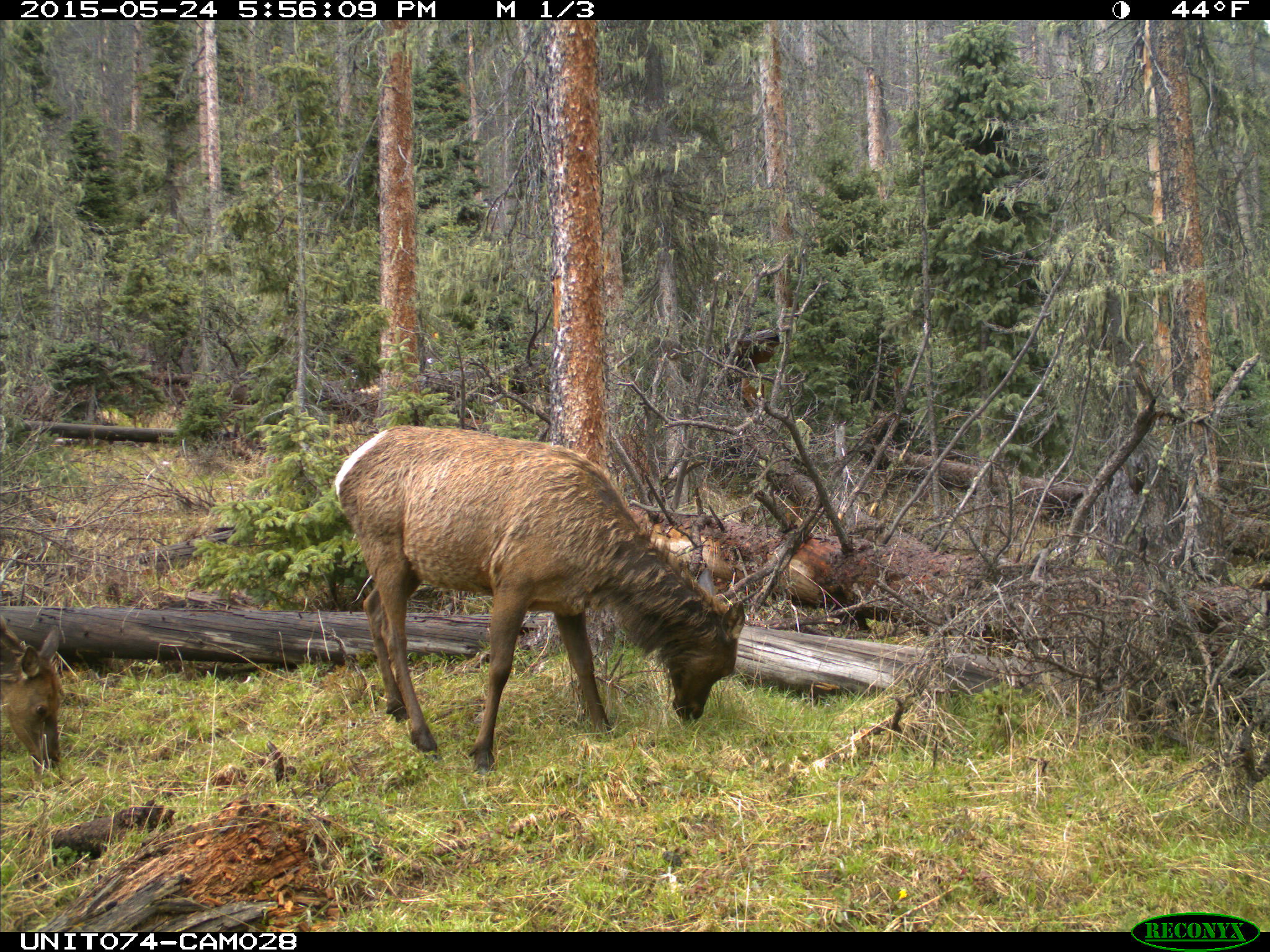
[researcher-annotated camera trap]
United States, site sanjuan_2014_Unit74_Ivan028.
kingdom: Animalia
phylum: Chordata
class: Mammalia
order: Artiodactyla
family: Cervidae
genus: Cervus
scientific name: Cervus elaphus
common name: red deer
Cervus elaphus (red deer).